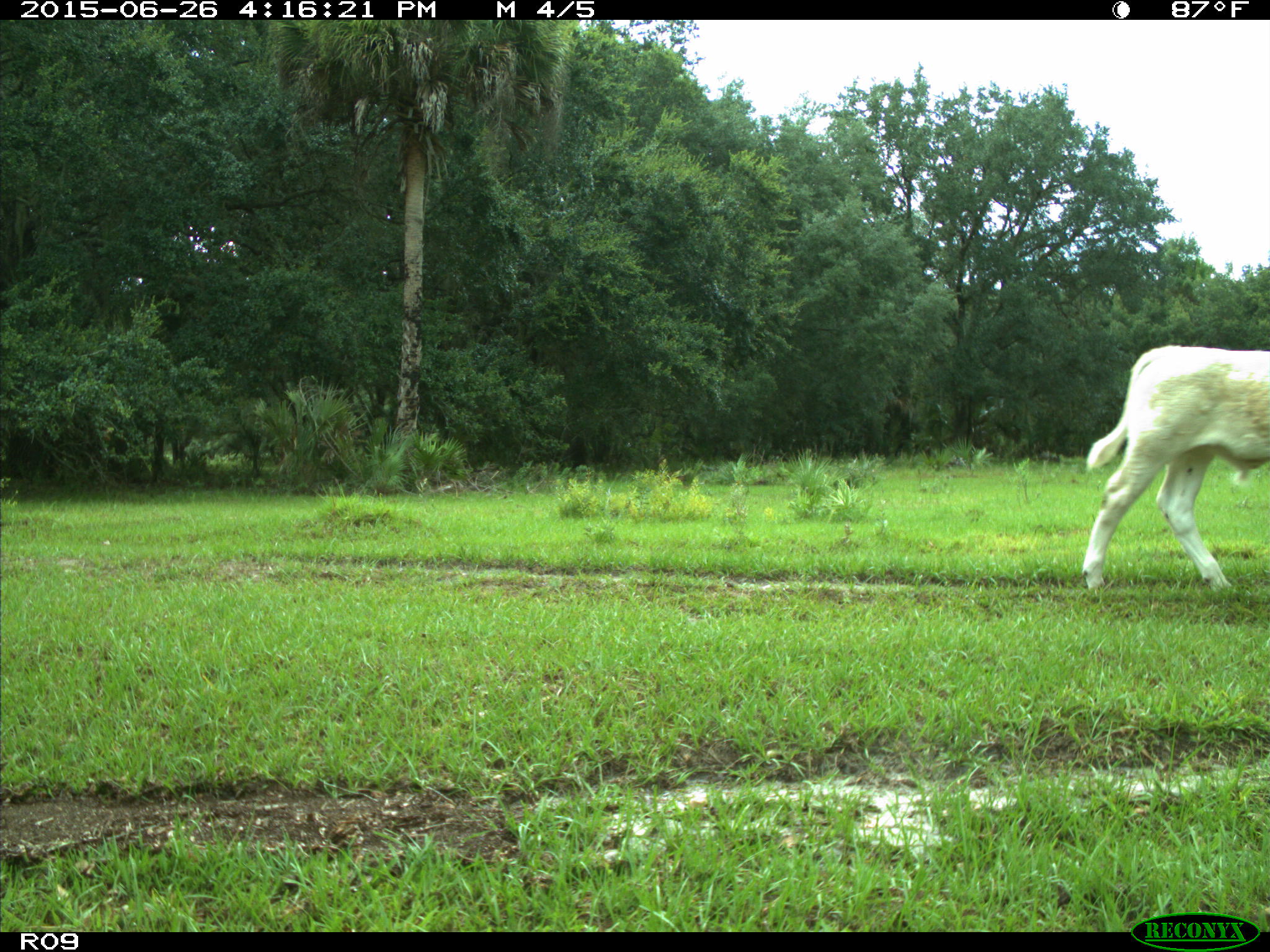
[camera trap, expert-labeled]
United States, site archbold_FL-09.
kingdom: Animalia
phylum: Chordata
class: Mammalia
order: Artiodactyla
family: Bovidae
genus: Bos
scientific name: Bos taurus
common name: domestic cow